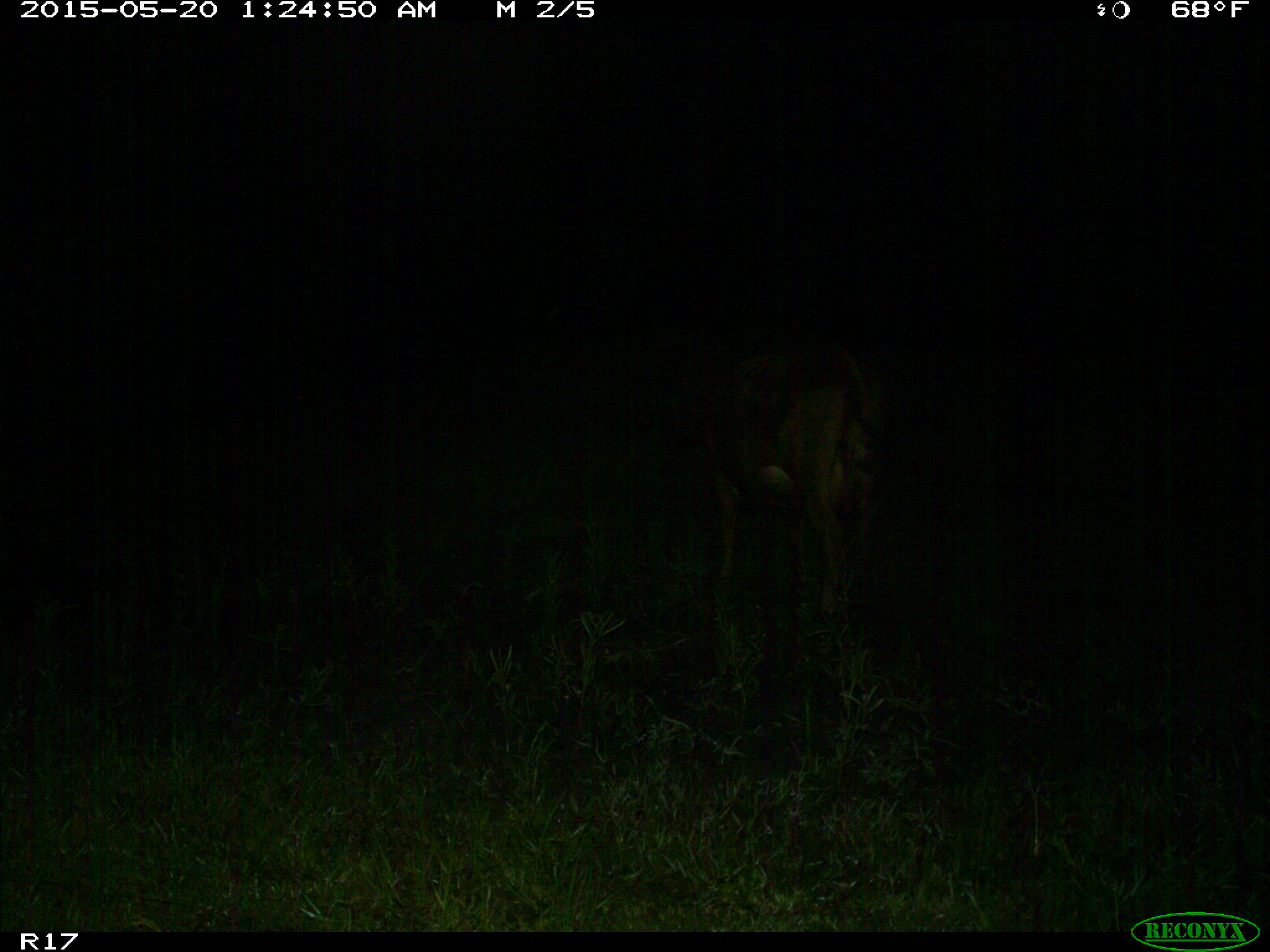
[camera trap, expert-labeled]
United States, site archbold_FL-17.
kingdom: Animalia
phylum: Chordata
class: Mammalia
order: Artiodactyla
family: Bovidae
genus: Bos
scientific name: Bos taurus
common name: domestic cow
Bos taurus (domestic cow).